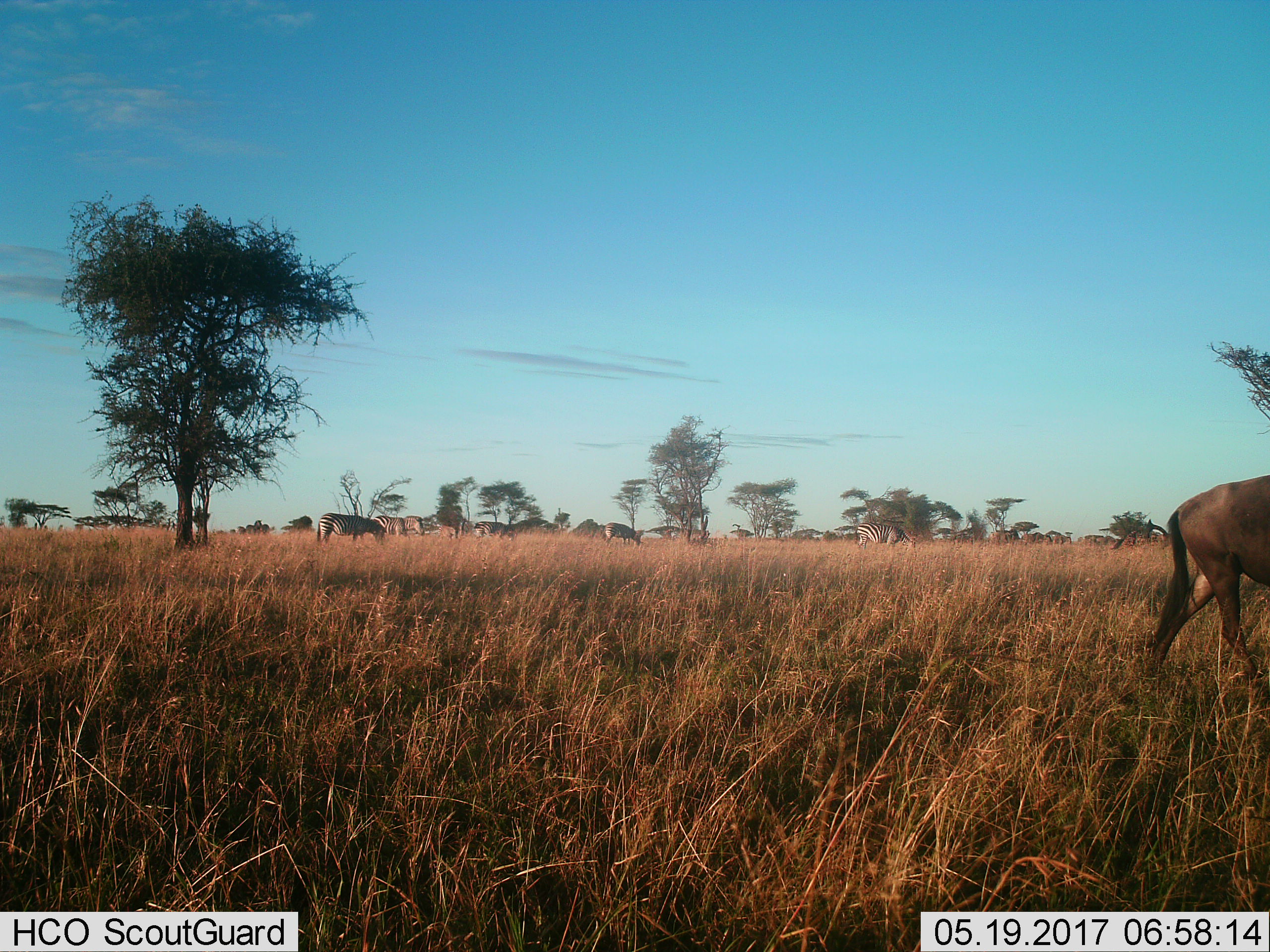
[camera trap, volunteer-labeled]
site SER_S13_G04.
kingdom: Animalia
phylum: Chordata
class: Mammalia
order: Artiodactyla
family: Bovidae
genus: Connochaetes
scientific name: Connochaetes taurinus taurinus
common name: blue wildebeest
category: wildebeestblue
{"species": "wildebeestblue (blue wildebeest) (Connochaetes taurinus taurinus)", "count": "1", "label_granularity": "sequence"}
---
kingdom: Animalia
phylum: Chordata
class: Mammalia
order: Perissodactyla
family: Equidae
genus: Equus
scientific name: Equus quagga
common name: plains zebra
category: zebraplains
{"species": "zebraplains (plains zebra) (Equus quagga)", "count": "5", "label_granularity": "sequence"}